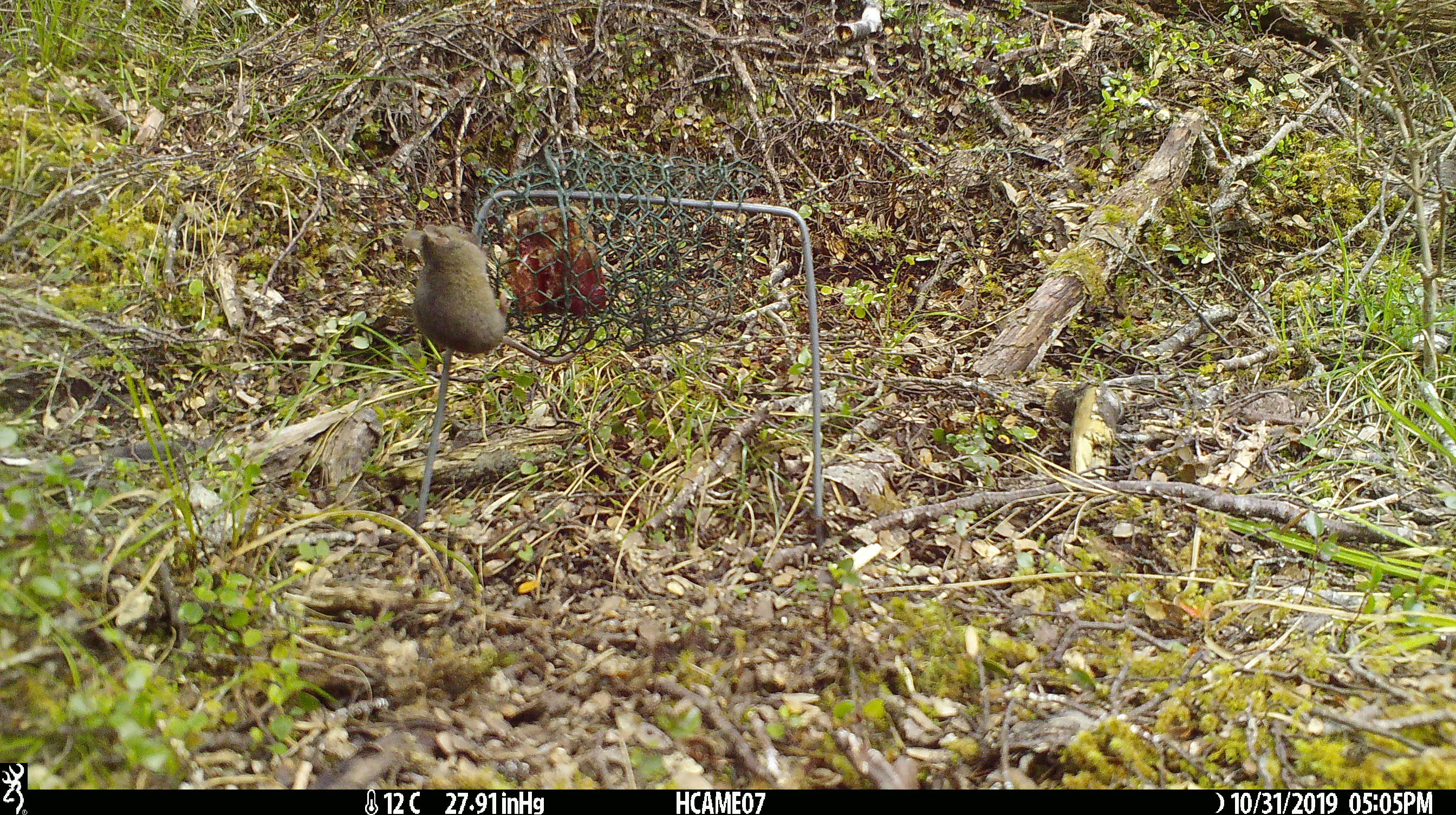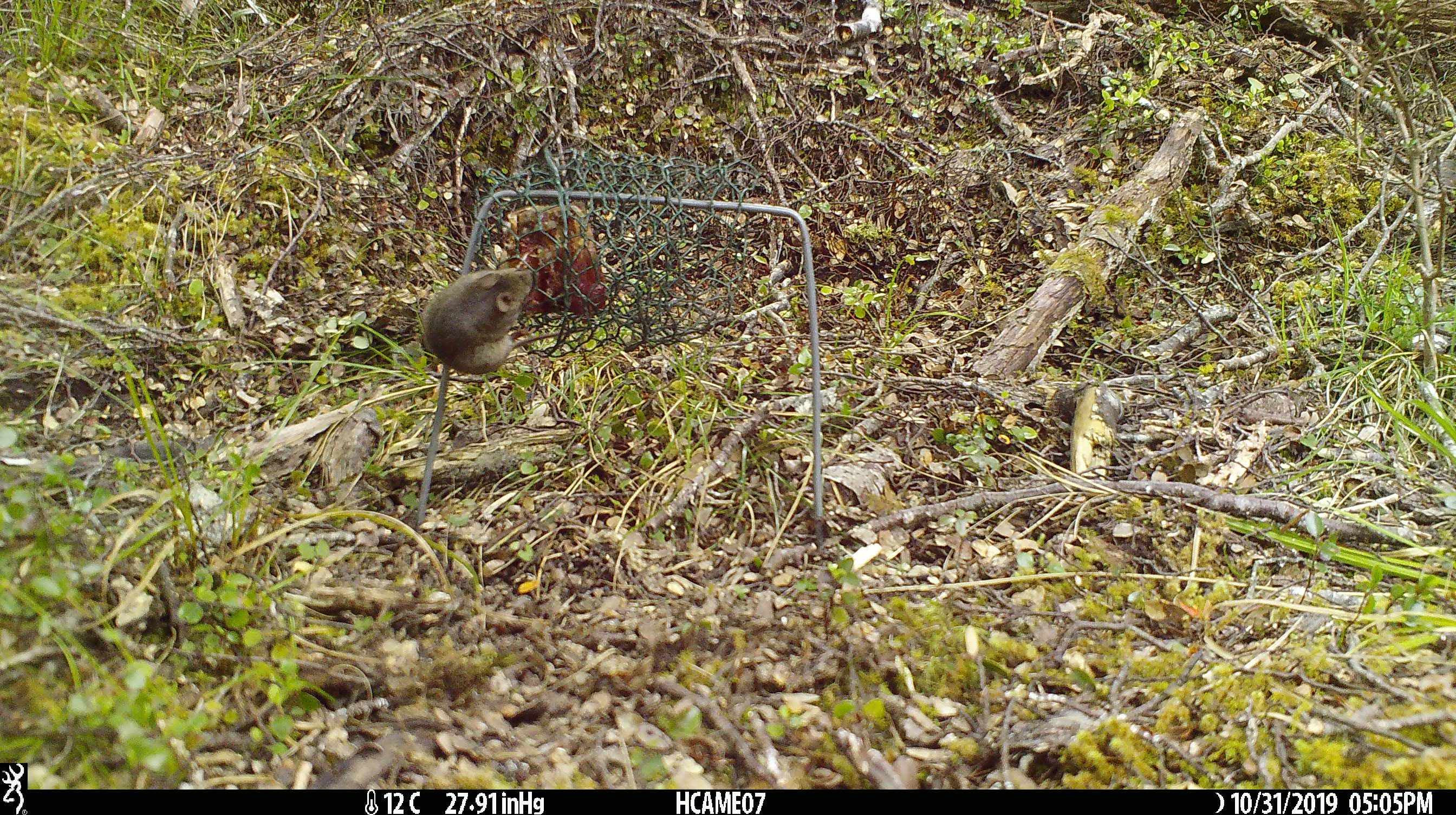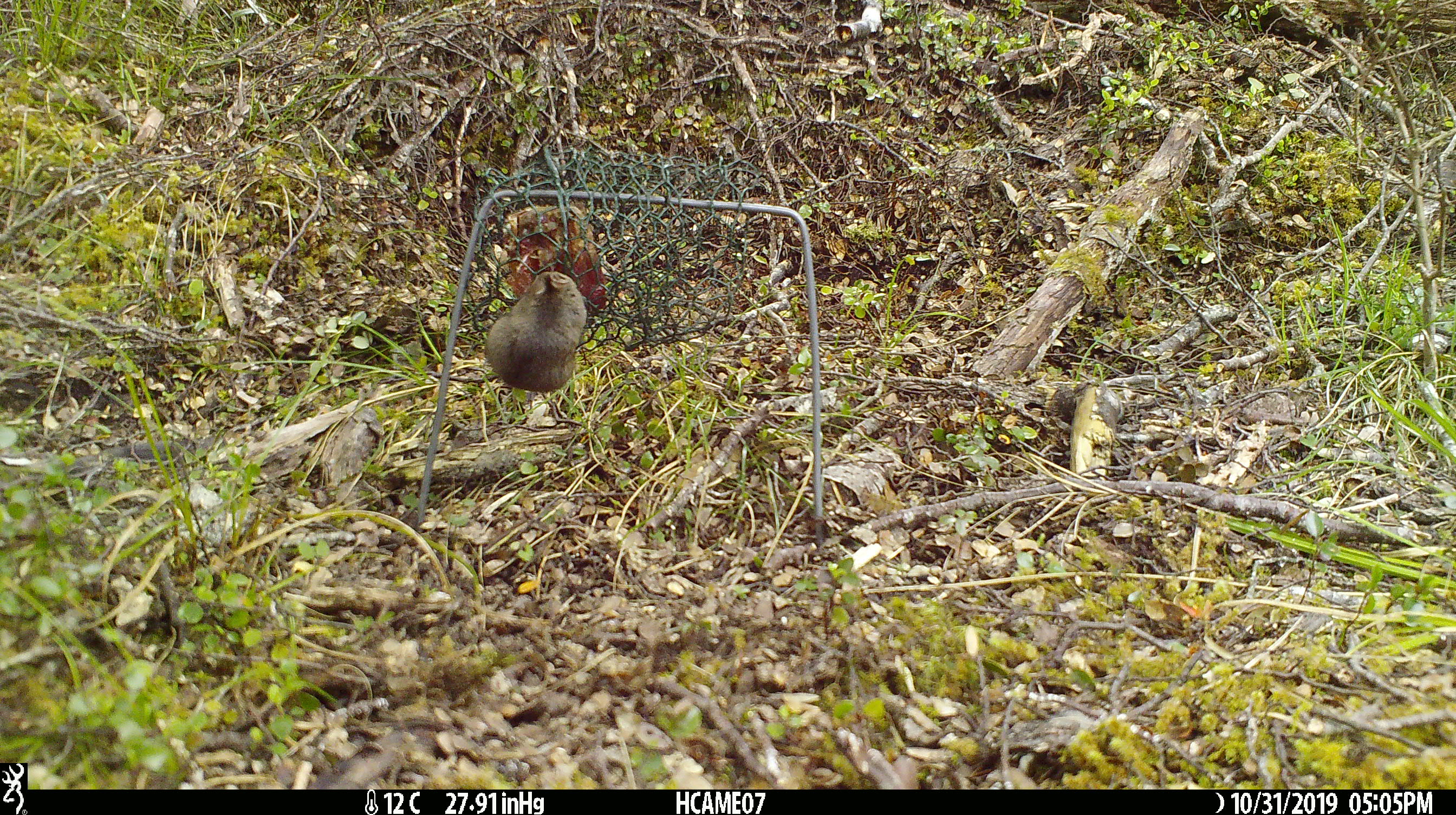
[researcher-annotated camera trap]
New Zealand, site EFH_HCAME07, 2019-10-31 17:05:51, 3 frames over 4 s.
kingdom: Animalia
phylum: Chordata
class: Mammalia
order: Rodentia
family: Muridae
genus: Mus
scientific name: Mus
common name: mouse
Mouse (Mus).